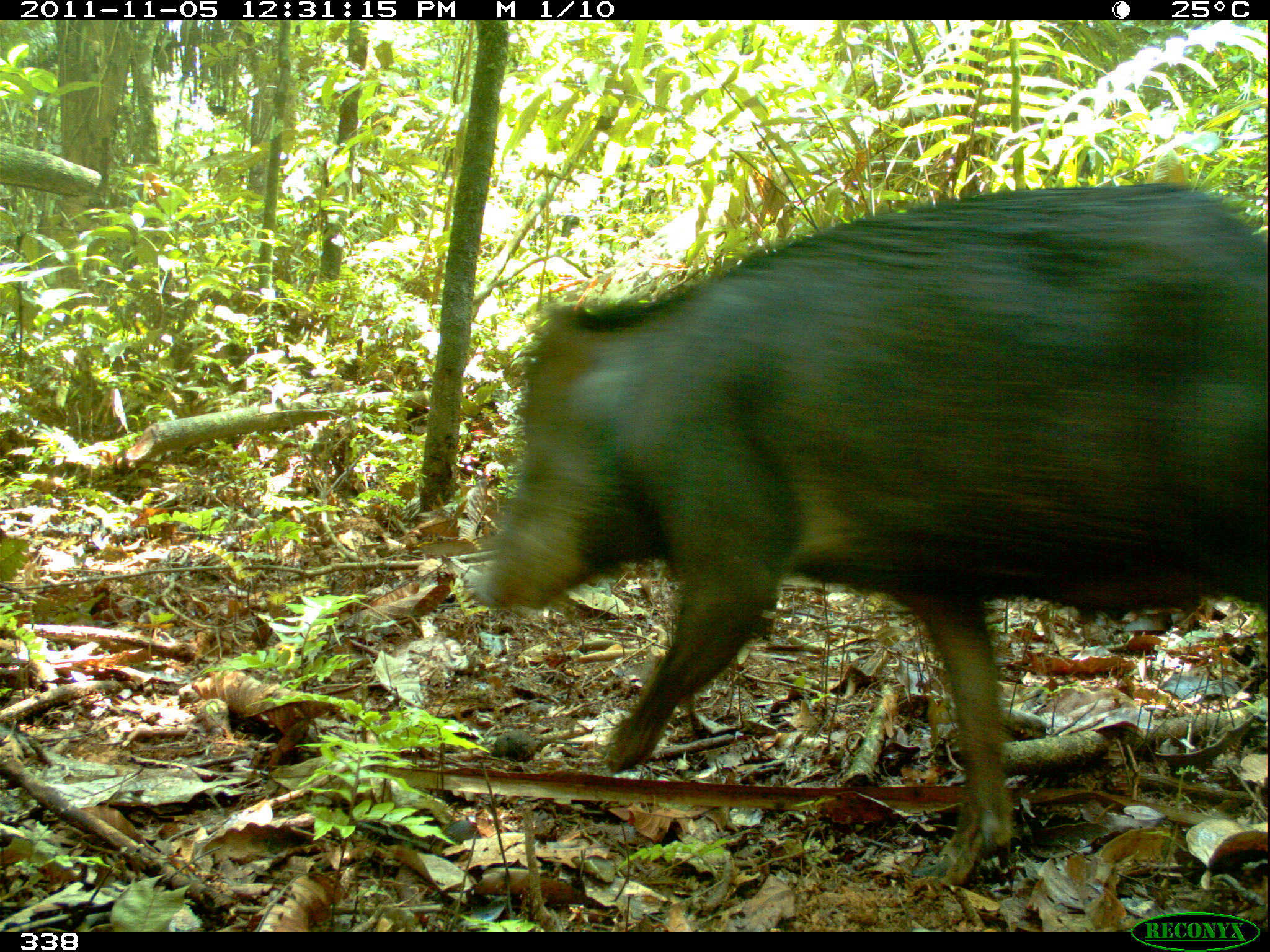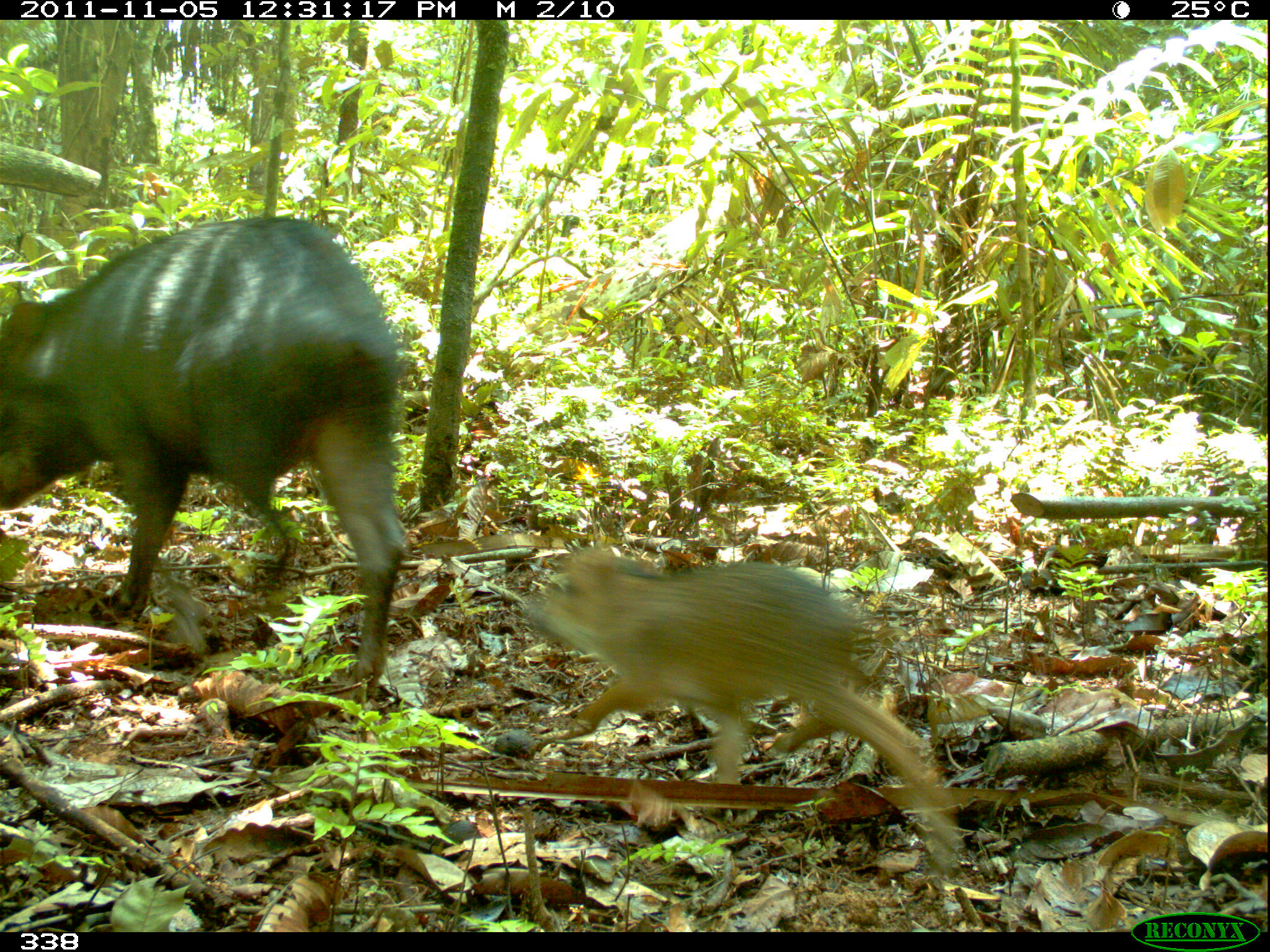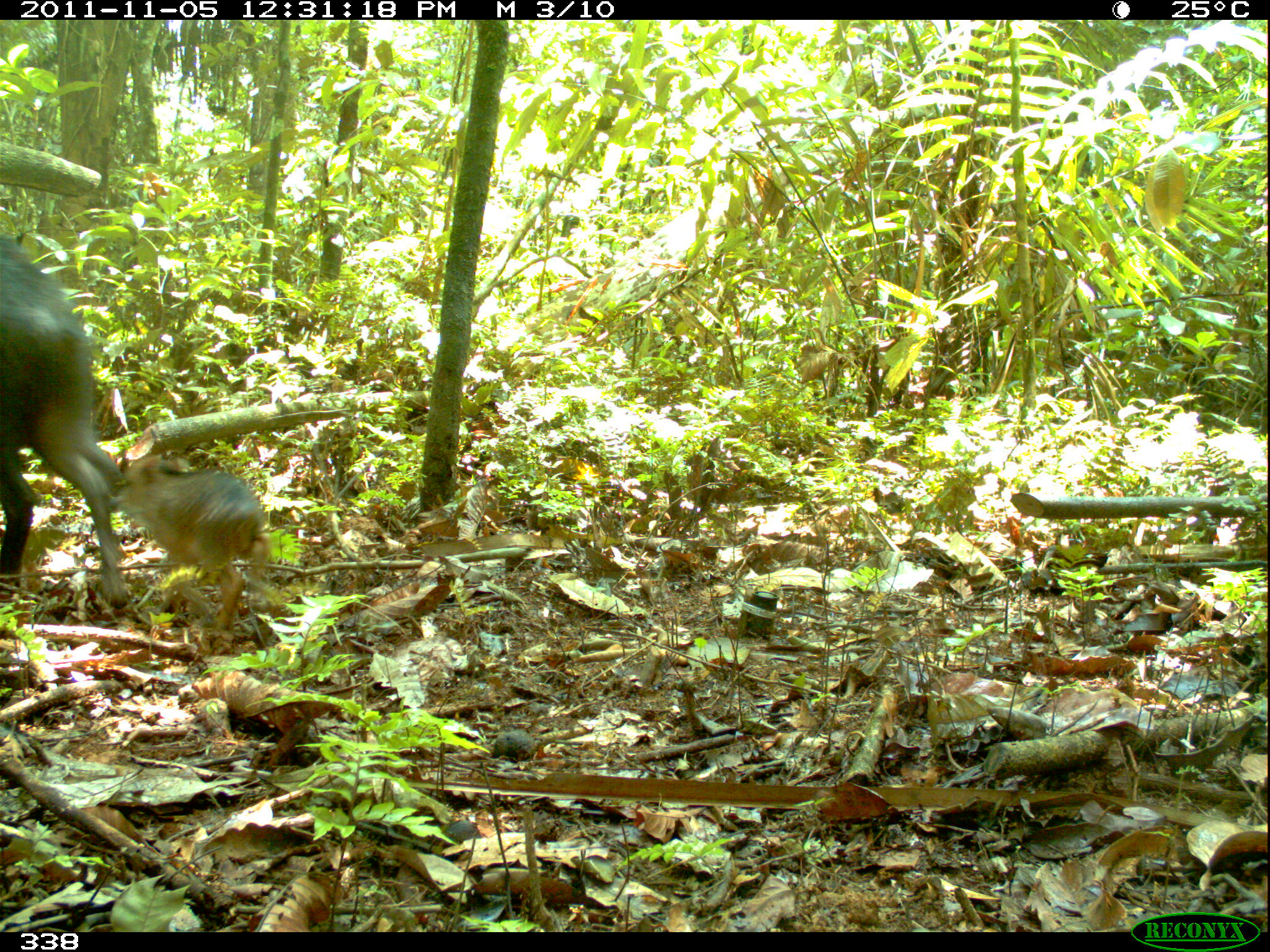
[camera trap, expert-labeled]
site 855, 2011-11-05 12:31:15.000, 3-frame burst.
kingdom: Animalia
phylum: Chordata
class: Mammalia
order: Artiodactyla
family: Tayassuidae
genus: Tayassu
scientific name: Tayassu pecari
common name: white-lipped peccary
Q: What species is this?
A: Tayassu pecari (white-lipped peccary).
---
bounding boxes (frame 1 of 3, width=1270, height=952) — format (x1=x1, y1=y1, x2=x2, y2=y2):
tayassu pecari: (x1=474, y1=183, x2=1268, y2=885)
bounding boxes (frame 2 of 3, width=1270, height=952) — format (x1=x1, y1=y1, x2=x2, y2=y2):
tayassu pecari: (x1=0, y1=215, x2=404, y2=702); (x1=522, y1=545, x2=958, y2=871)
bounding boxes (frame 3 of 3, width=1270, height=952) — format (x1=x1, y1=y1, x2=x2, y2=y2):
tayassu pecari: (x1=0, y1=232, x2=129, y2=606); (x1=108, y1=453, x2=270, y2=630)